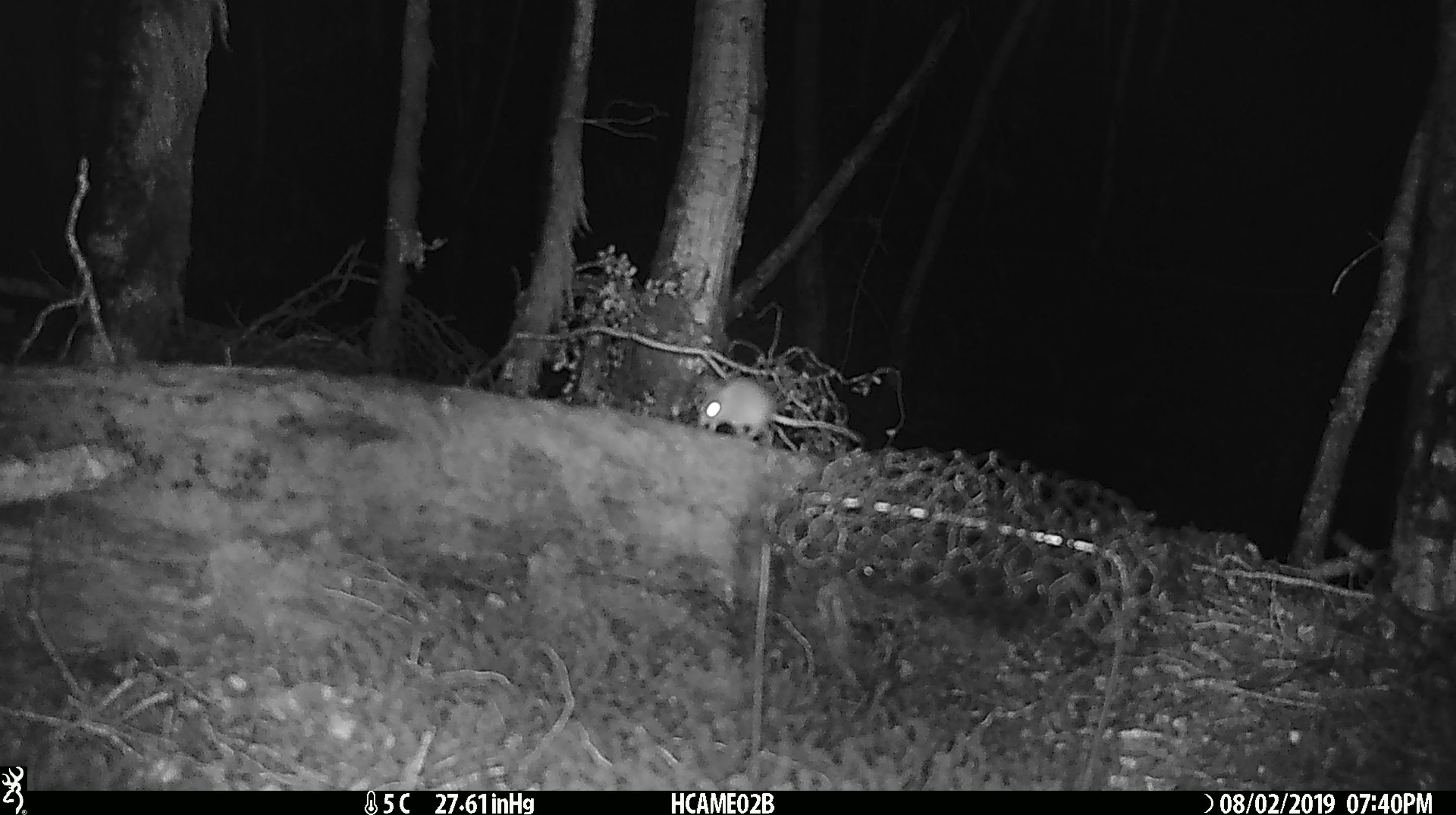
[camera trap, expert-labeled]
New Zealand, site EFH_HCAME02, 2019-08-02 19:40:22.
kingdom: Animalia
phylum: Chordata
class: Mammalia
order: Rodentia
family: Muridae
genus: Mus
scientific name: Mus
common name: mouse